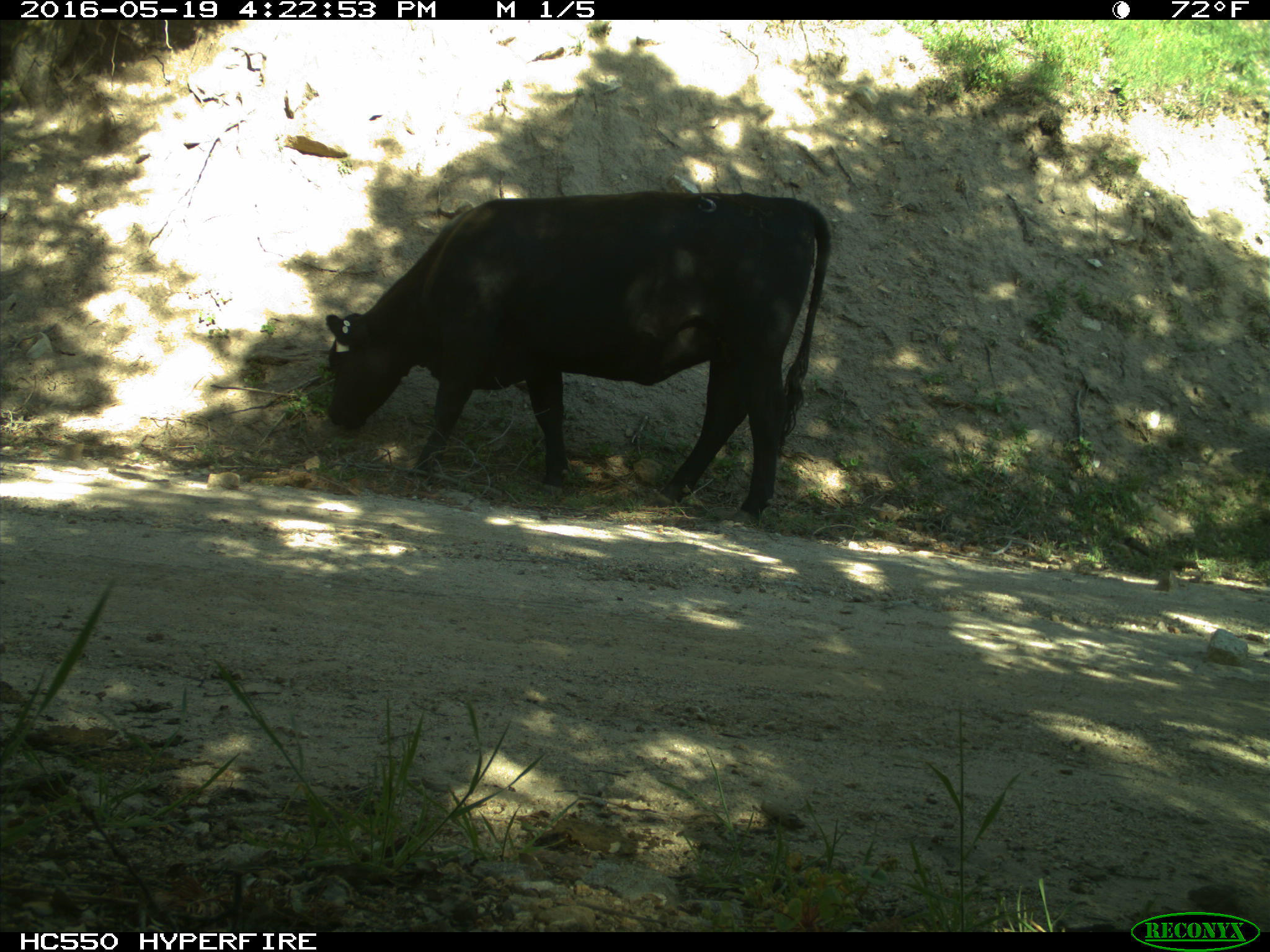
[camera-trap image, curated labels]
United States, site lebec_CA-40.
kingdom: Animalia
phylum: Chordata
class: Mammalia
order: Artiodactyla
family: Bovidae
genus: Bos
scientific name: Bos taurus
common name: domestic cow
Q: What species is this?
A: Bos taurus (domestic cow).